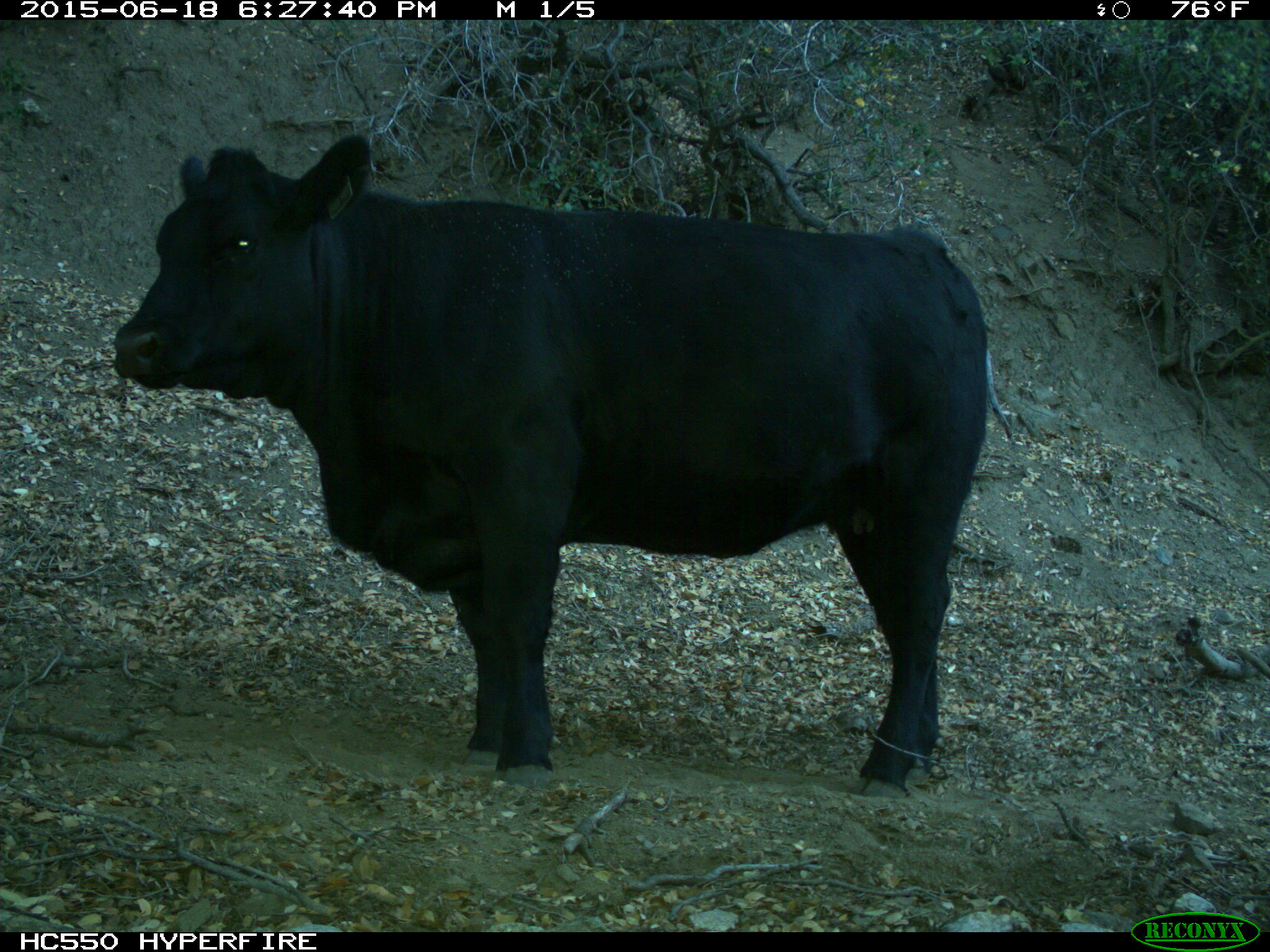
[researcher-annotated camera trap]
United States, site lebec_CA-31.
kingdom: Animalia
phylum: Chordata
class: Mammalia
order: Artiodactyla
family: Bovidae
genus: Bos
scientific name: Bos taurus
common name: domestic cow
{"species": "Bos taurus (domestic cow)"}